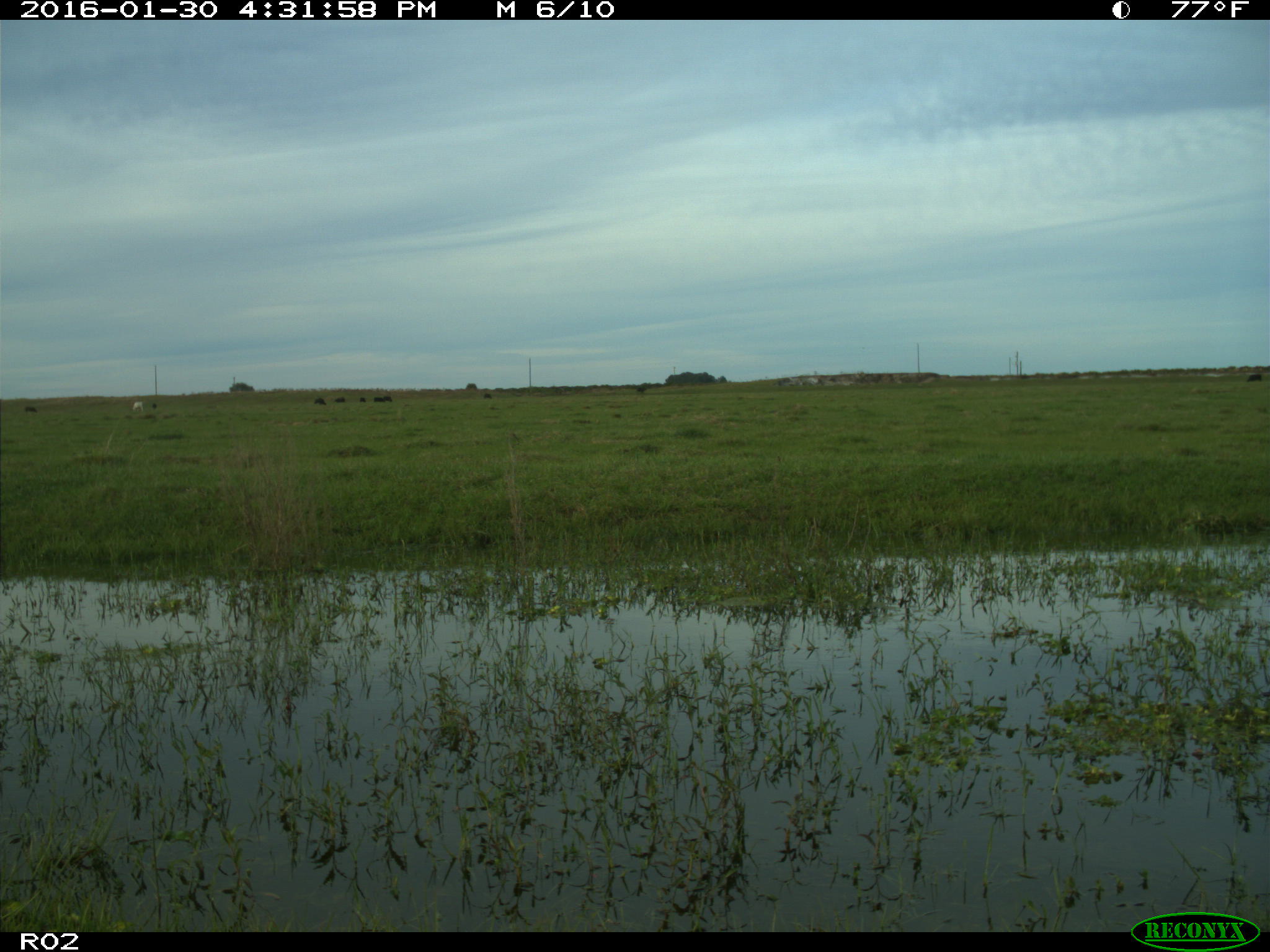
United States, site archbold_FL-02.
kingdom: Animalia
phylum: Chordata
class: Mammalia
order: Artiodactyla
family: Bovidae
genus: Bos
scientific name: Bos taurus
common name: domestic cow